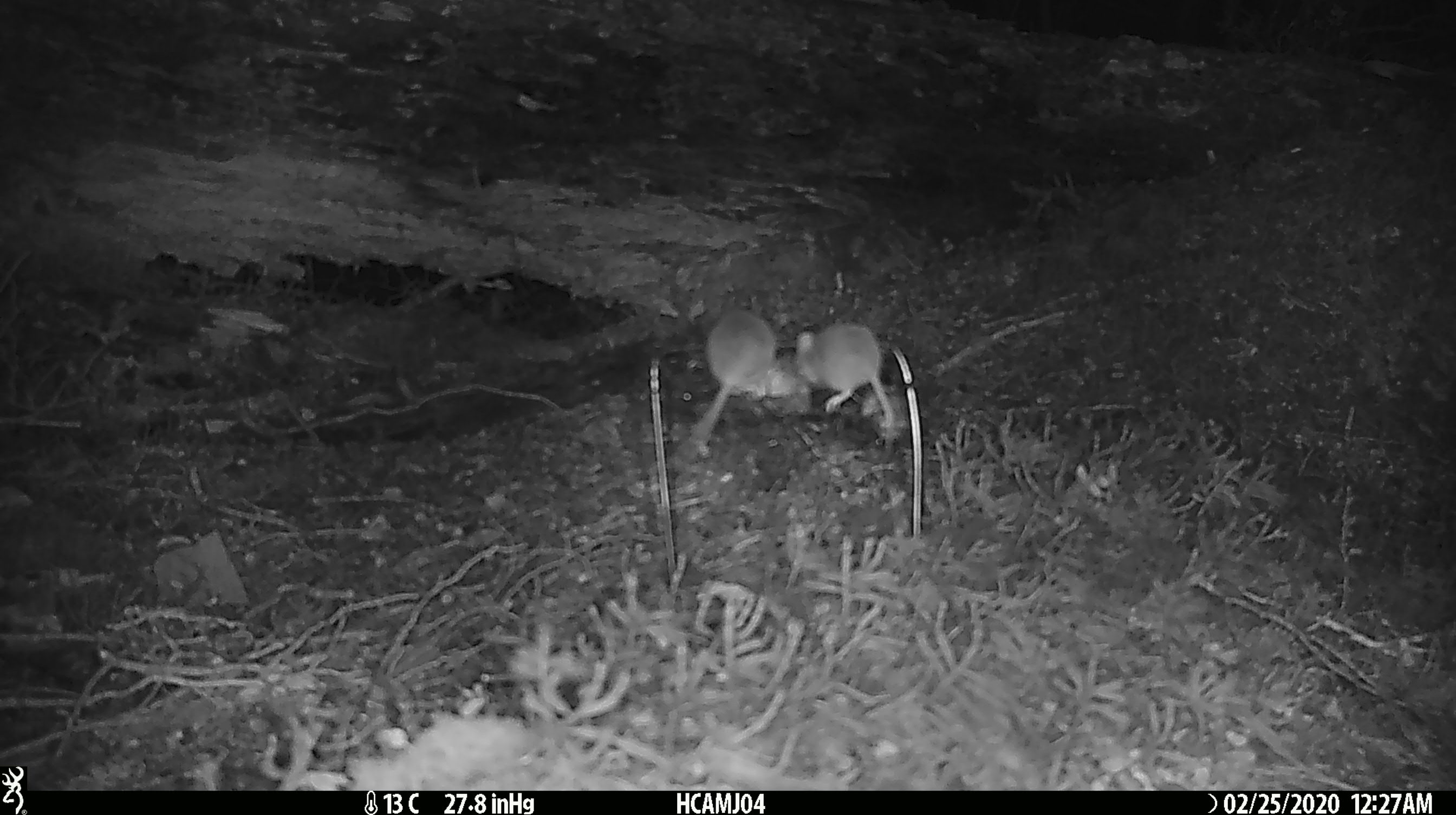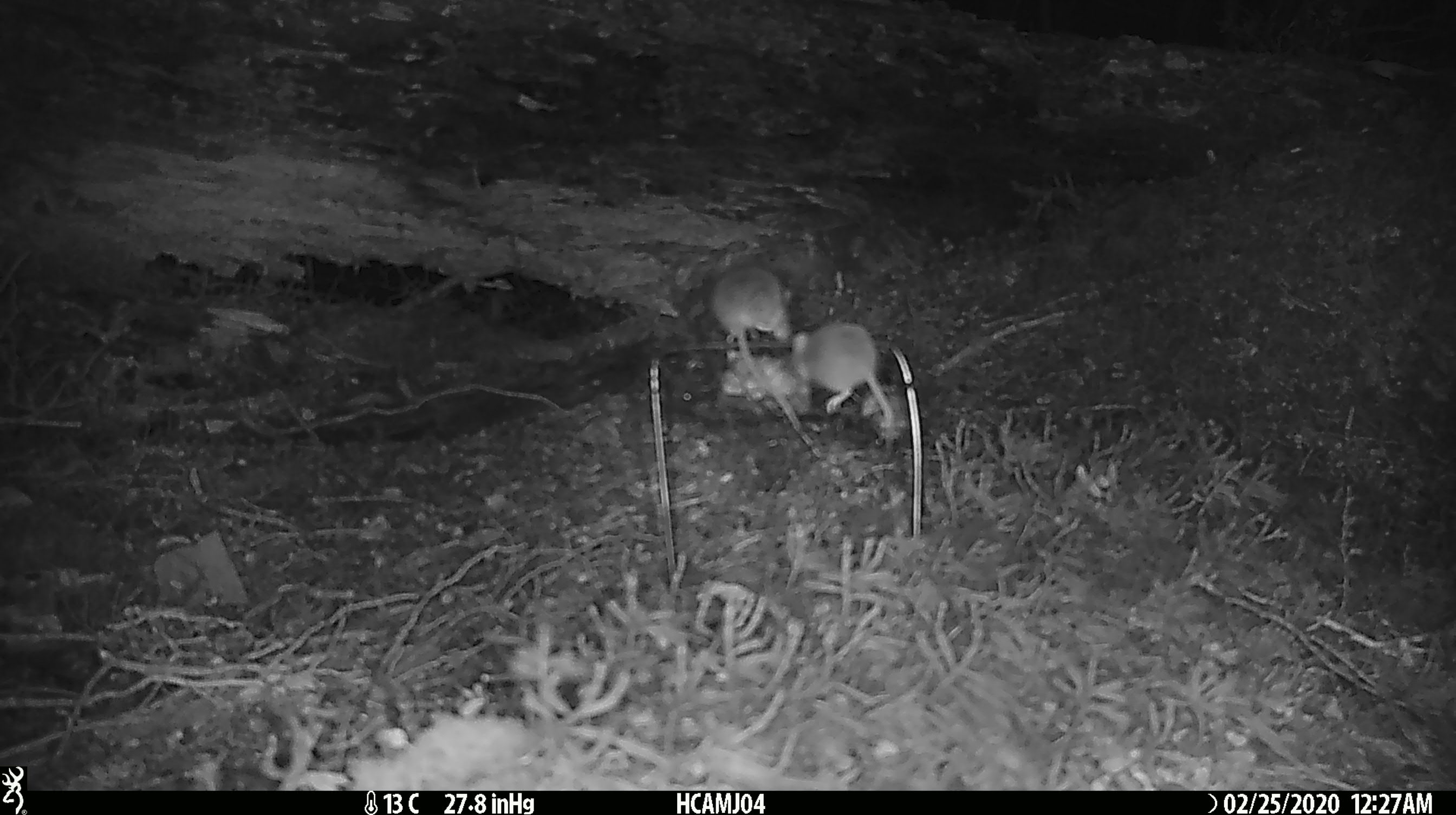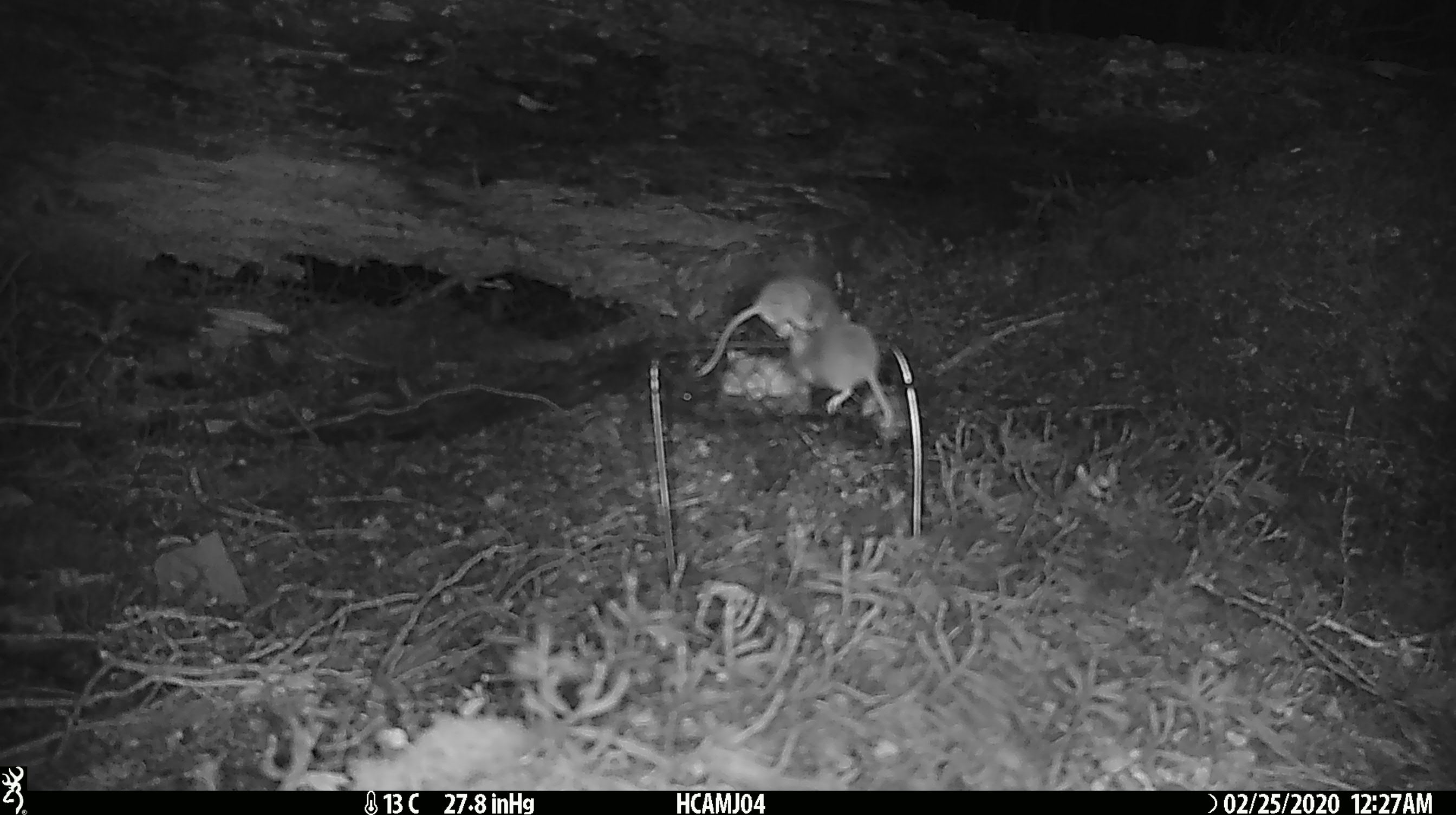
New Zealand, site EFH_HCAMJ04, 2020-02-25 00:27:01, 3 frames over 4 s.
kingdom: Animalia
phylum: Chordata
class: Mammalia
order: Rodentia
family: Muridae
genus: Mus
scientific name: Mus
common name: mouse